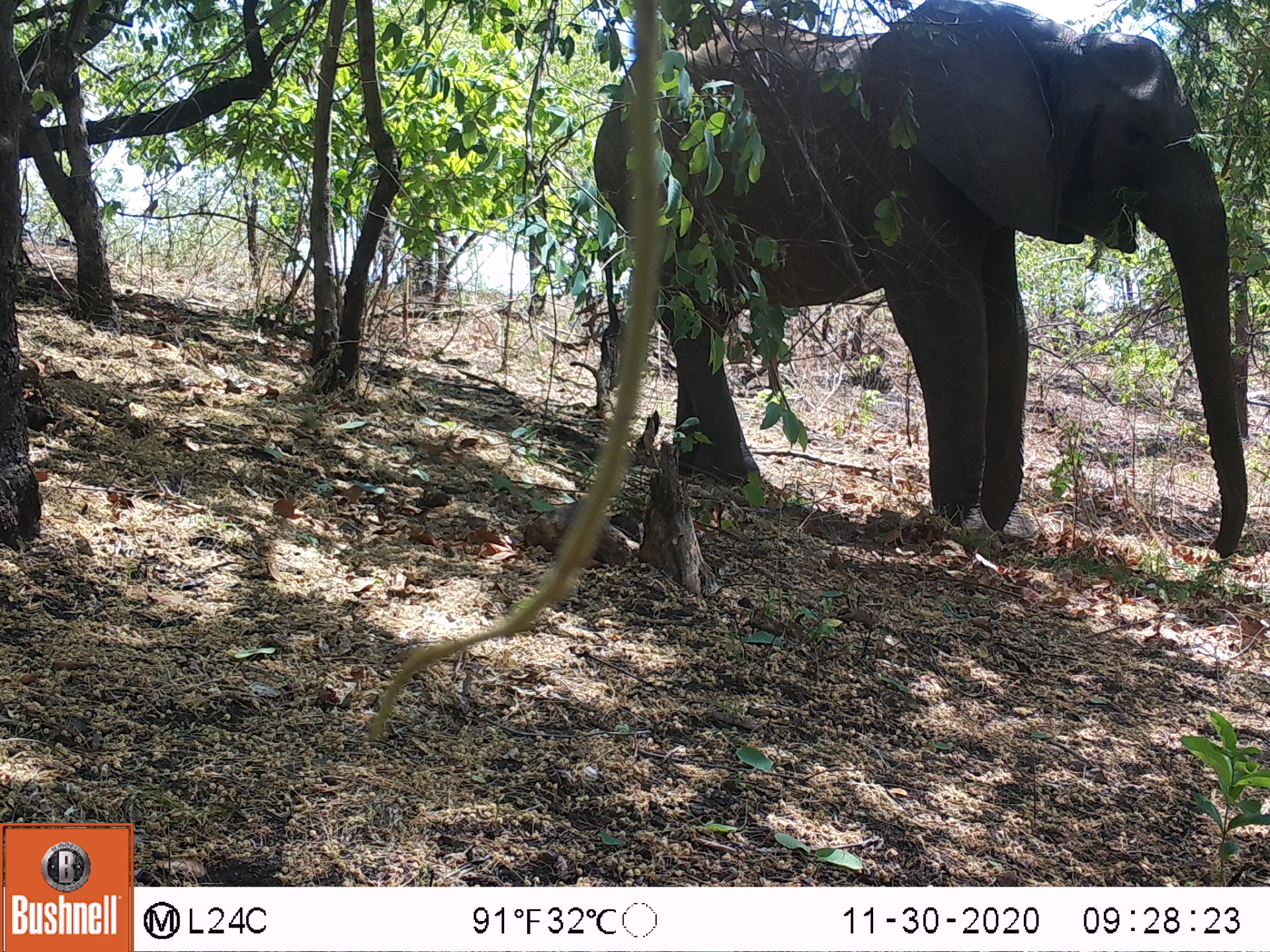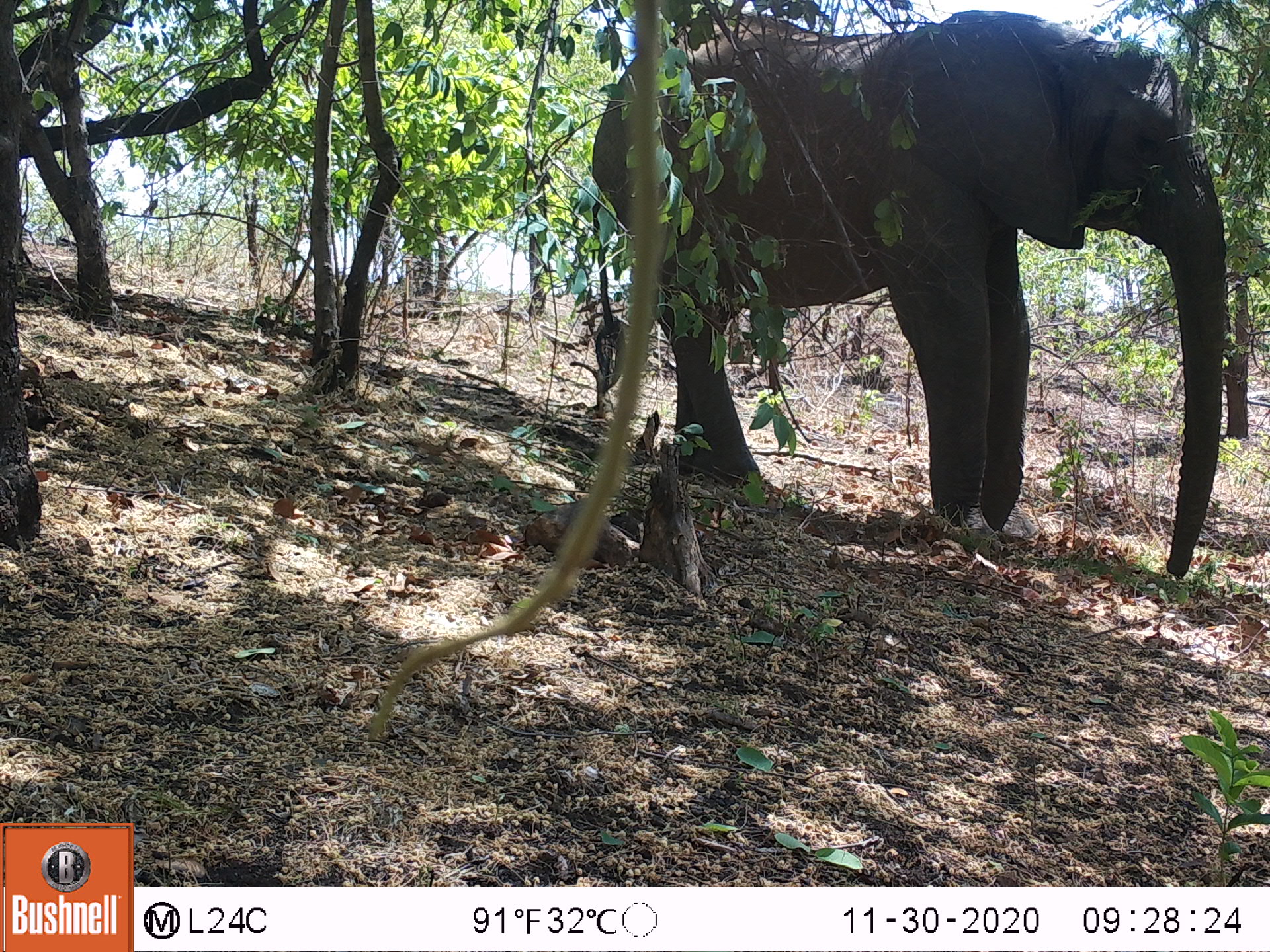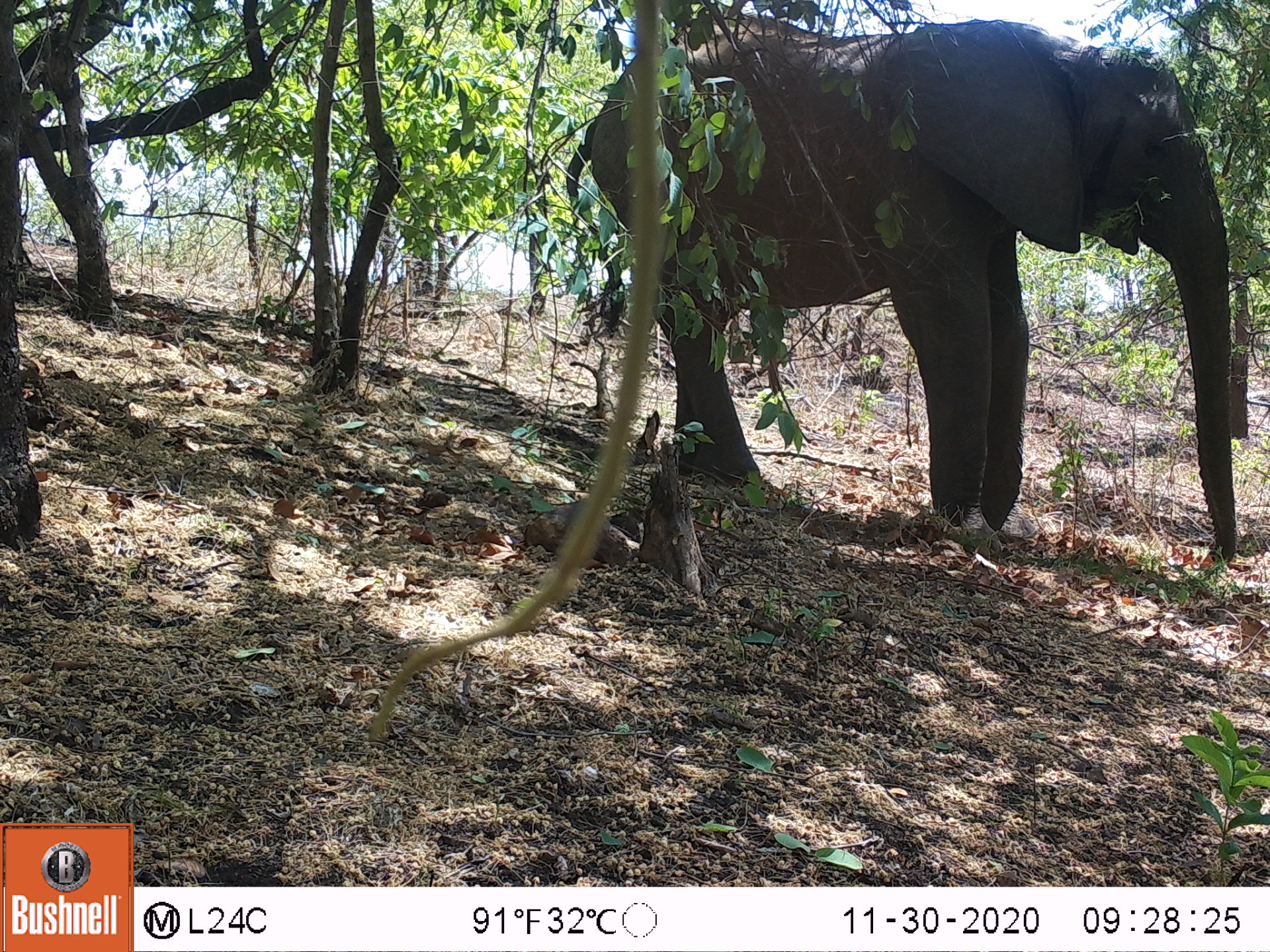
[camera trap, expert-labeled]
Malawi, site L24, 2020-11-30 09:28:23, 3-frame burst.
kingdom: Animalia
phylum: Chordata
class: Mammalia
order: Proboscidea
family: Elephantidae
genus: Loxodonta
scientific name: Loxodonta africana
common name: african savanna elephant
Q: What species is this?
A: African savanna elephant (Loxodonta africana).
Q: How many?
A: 1.